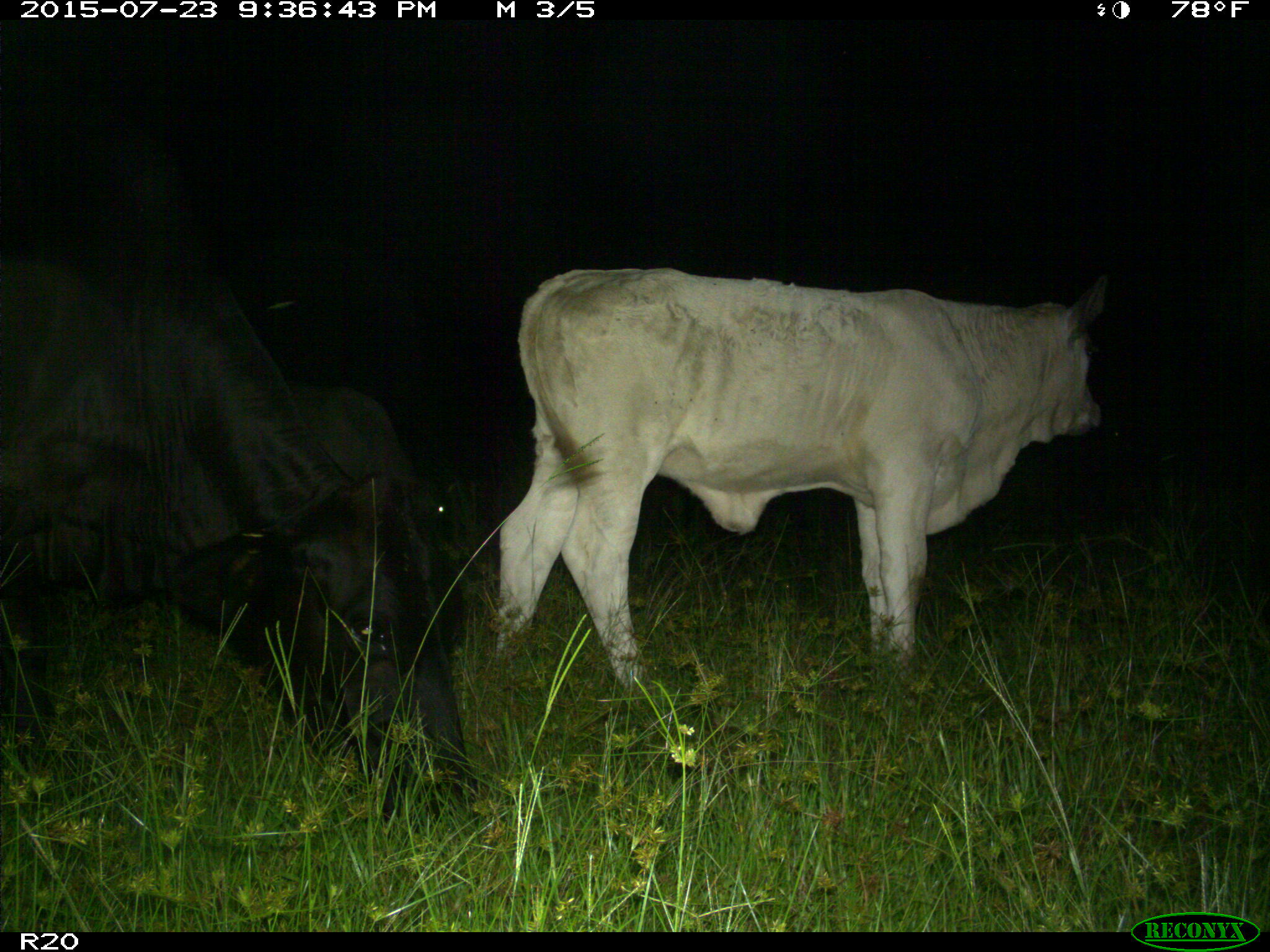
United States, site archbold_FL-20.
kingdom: Animalia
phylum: Chordata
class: Mammalia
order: Artiodactyla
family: Bovidae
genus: Bos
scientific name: Bos taurus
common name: domestic cow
Bos taurus (domestic cow).